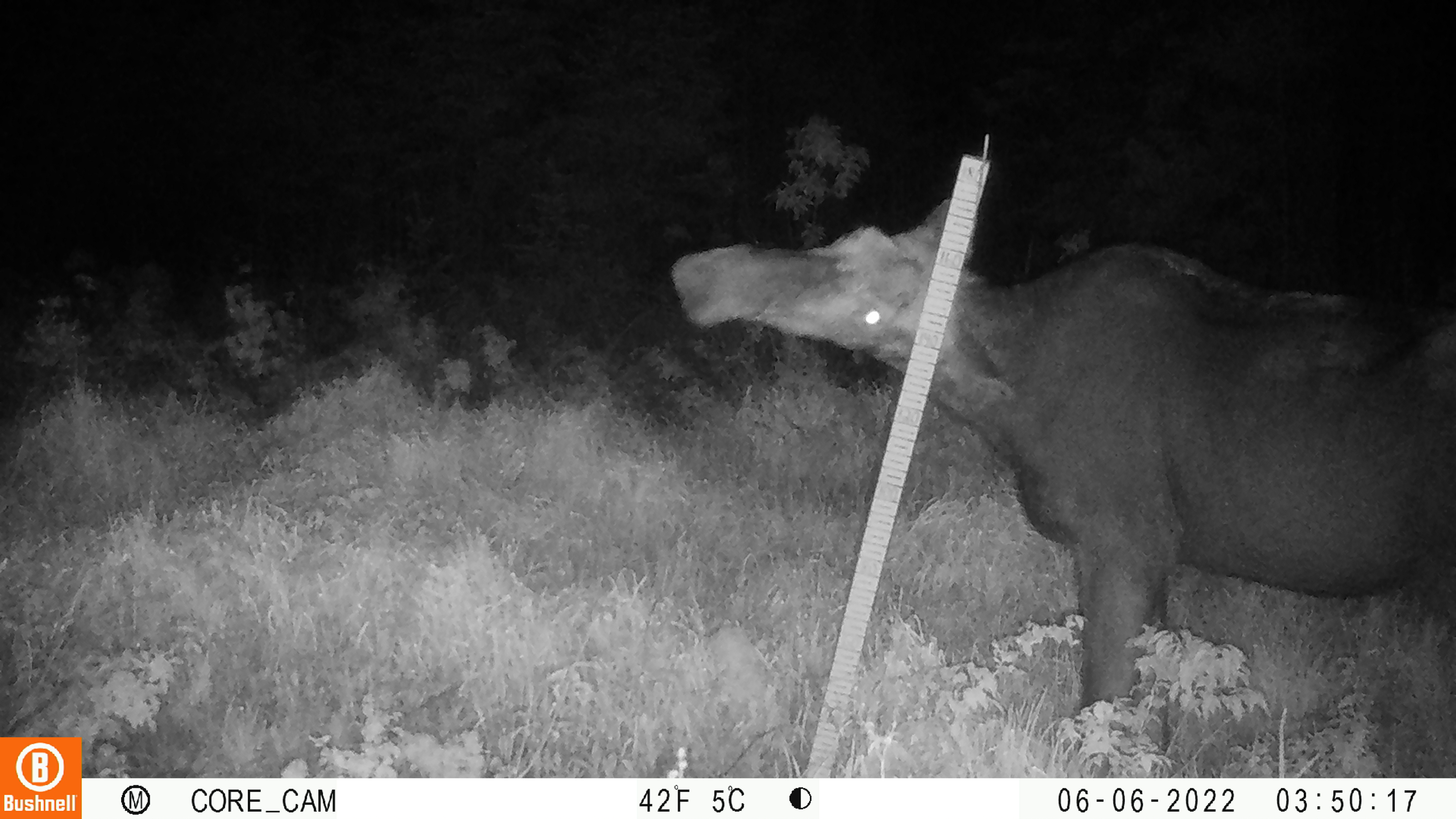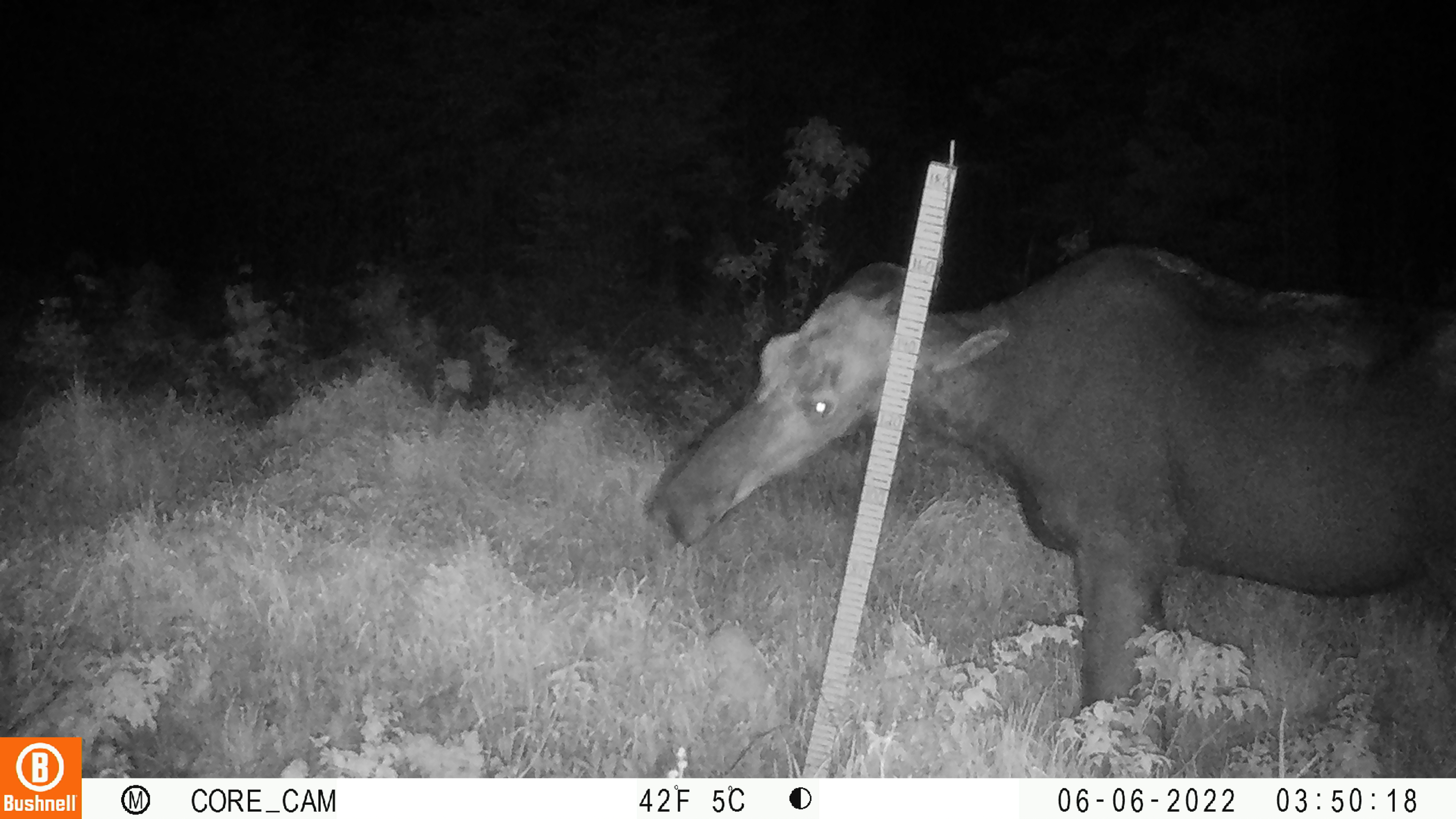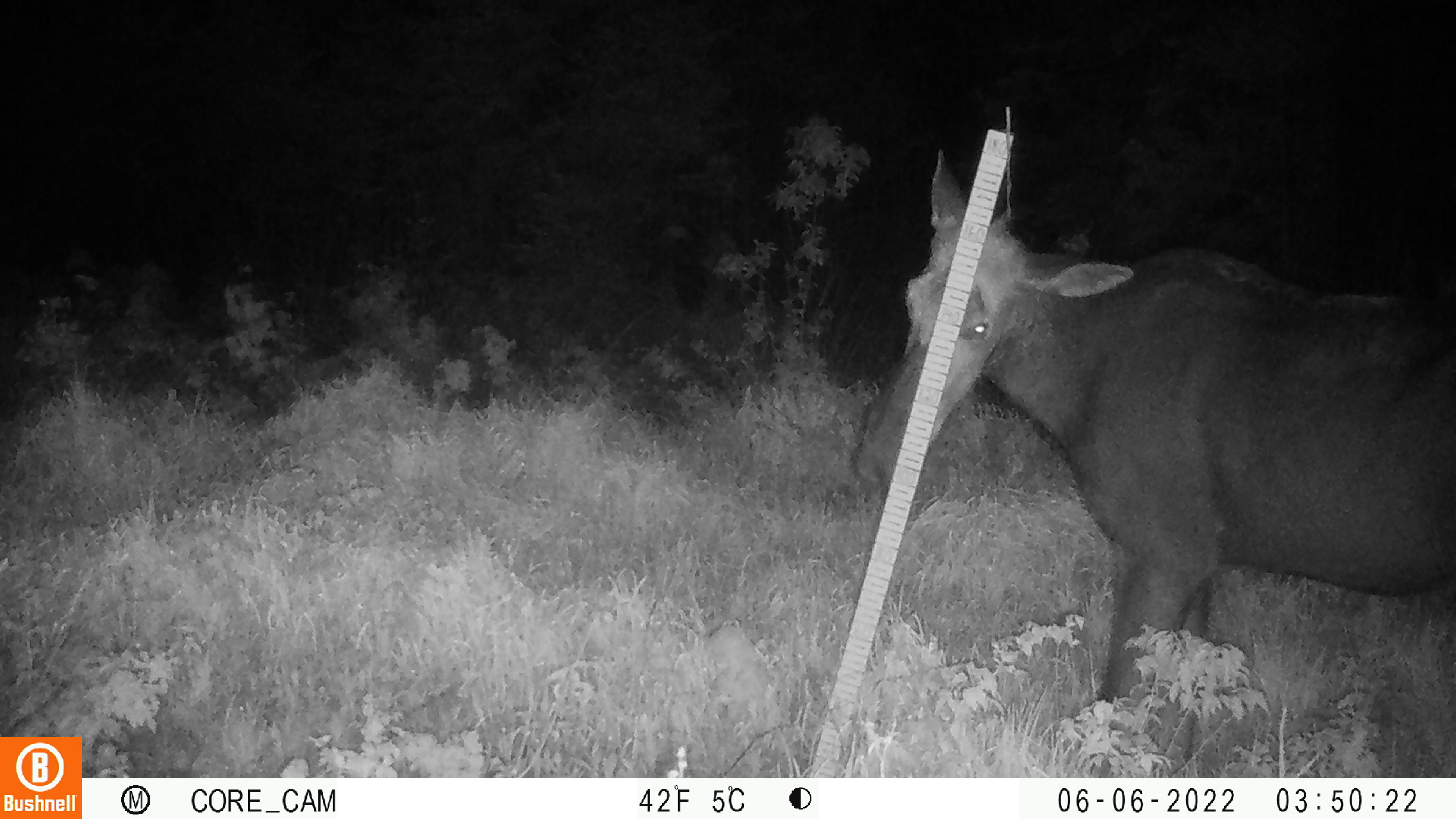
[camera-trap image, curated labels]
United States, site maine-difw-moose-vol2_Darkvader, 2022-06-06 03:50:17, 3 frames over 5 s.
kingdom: Animalia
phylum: Chordata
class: Mammalia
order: Artiodactyla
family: Cervidae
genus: Alces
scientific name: Alces alces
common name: moose